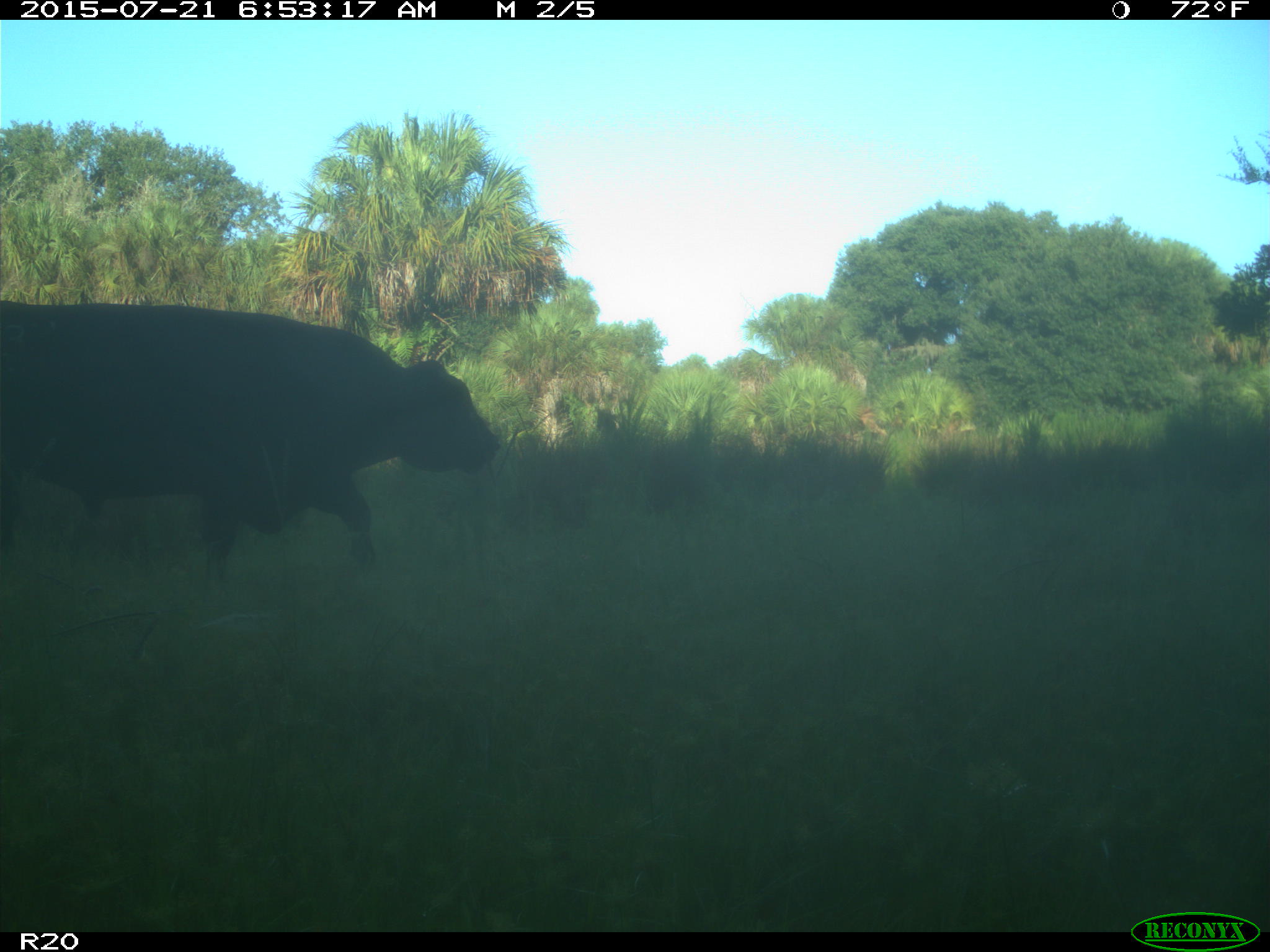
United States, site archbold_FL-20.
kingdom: Animalia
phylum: Chordata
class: Mammalia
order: Artiodactyla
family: Bovidae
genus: Bos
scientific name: Bos taurus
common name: domestic cow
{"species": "Bos taurus (domestic cow)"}